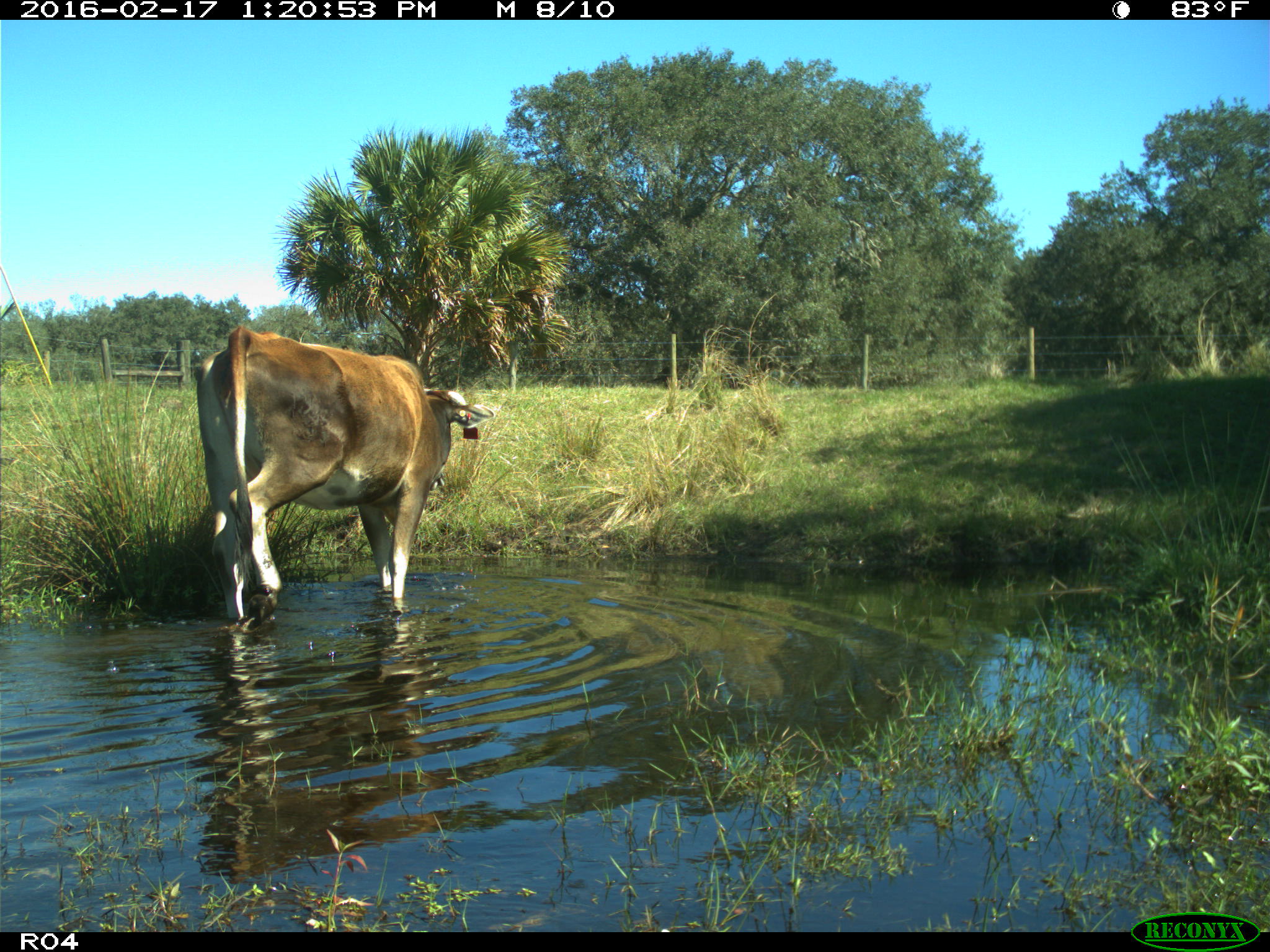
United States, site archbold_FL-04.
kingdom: Animalia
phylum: Chordata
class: Mammalia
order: Artiodactyla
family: Bovidae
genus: Bos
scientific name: Bos taurus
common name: domestic cow